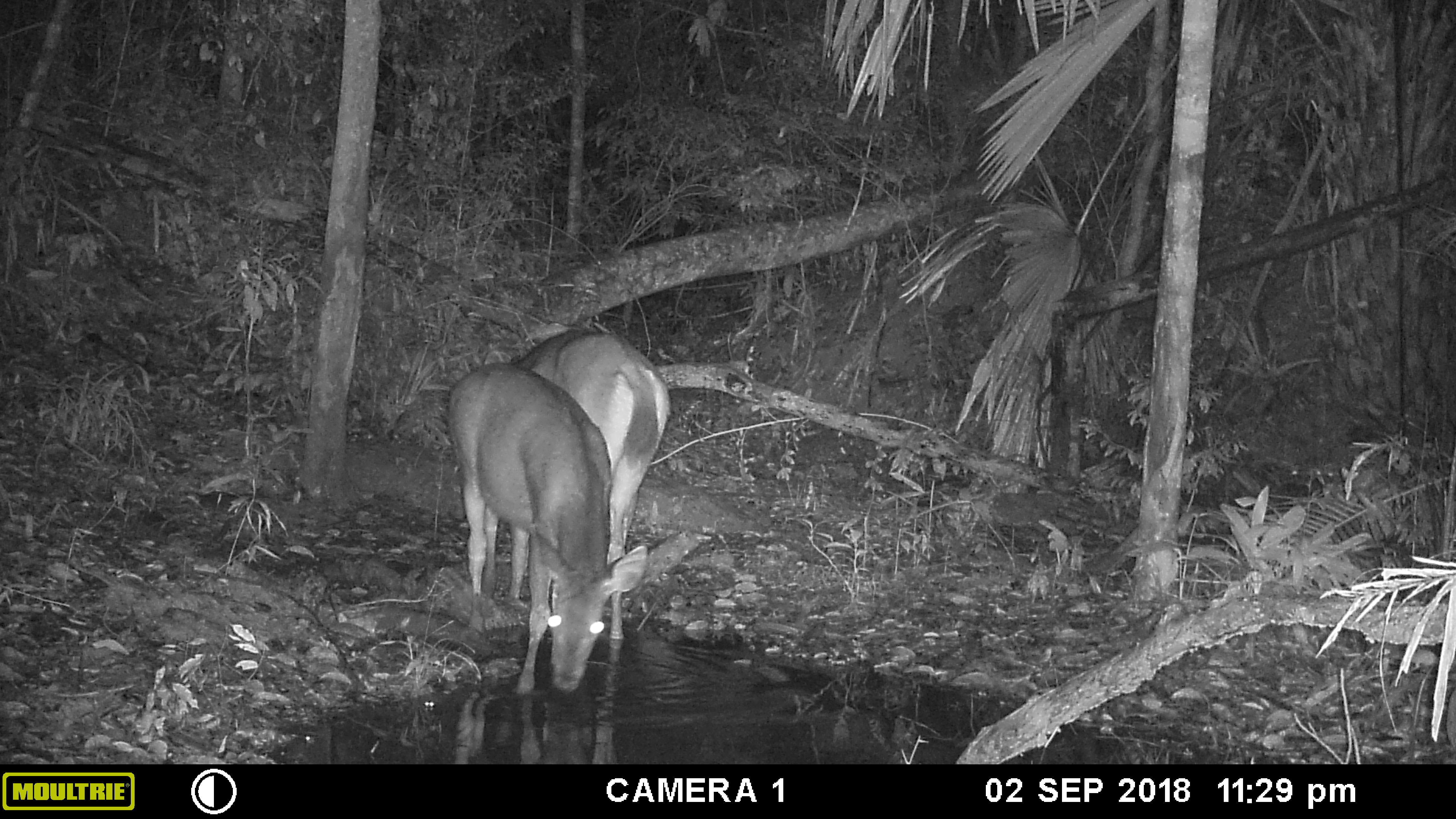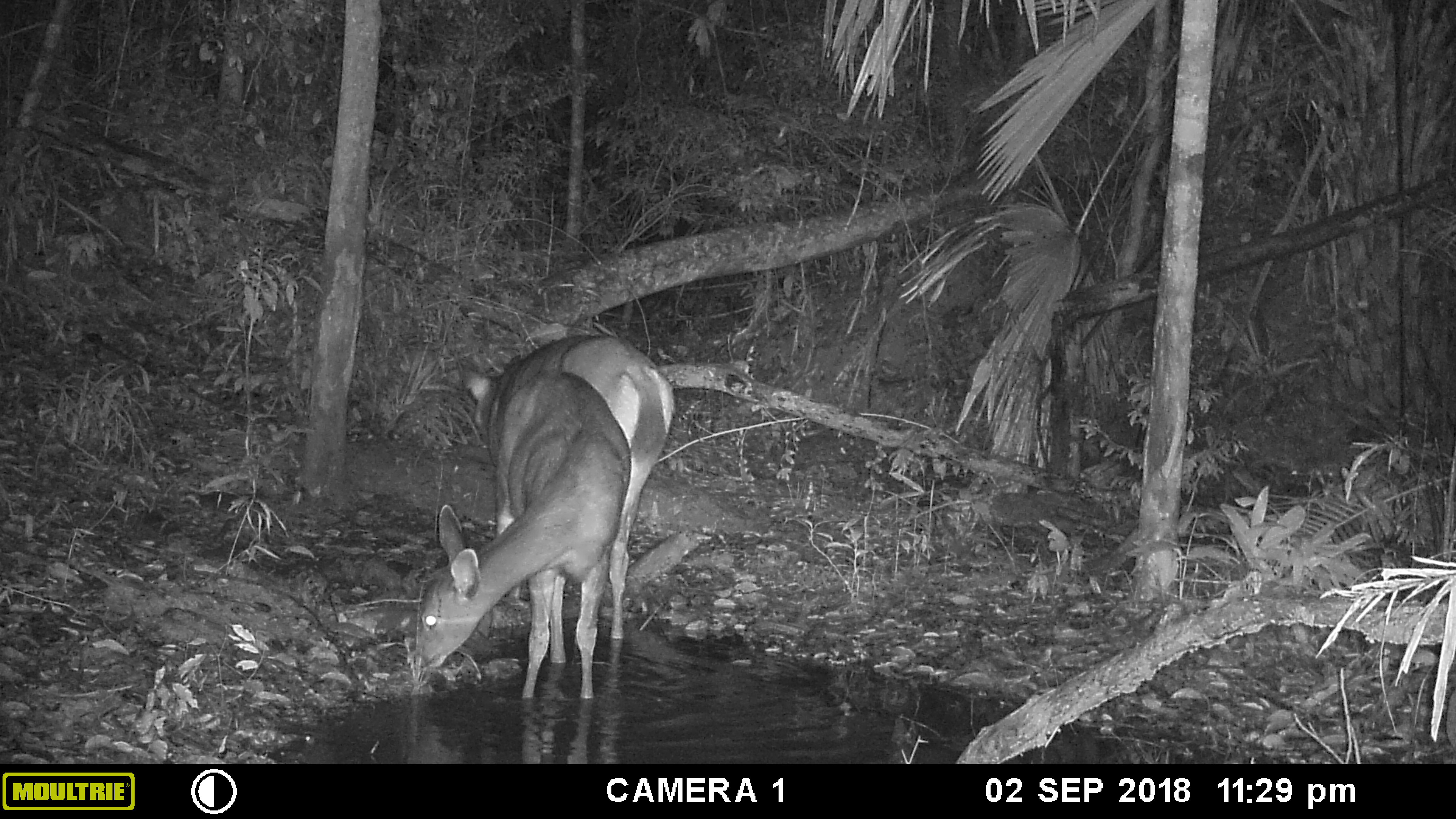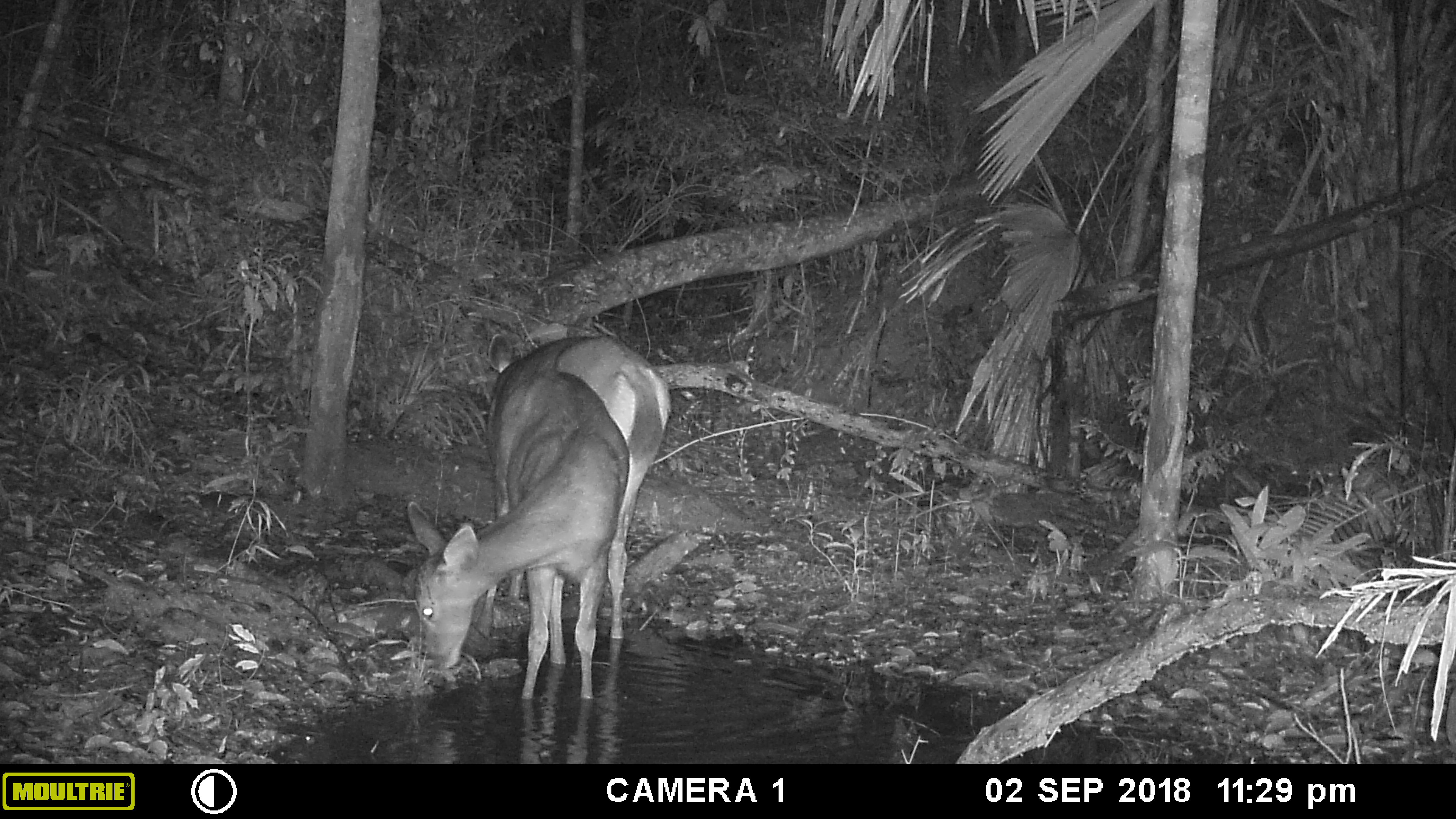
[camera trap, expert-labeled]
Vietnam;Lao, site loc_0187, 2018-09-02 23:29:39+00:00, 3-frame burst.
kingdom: Animalia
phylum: Chordata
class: Mammalia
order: Artiodactyla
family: Cervidae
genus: Rusa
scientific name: Rusa unicolor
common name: sambar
Sambar (Rusa unicolor). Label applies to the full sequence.